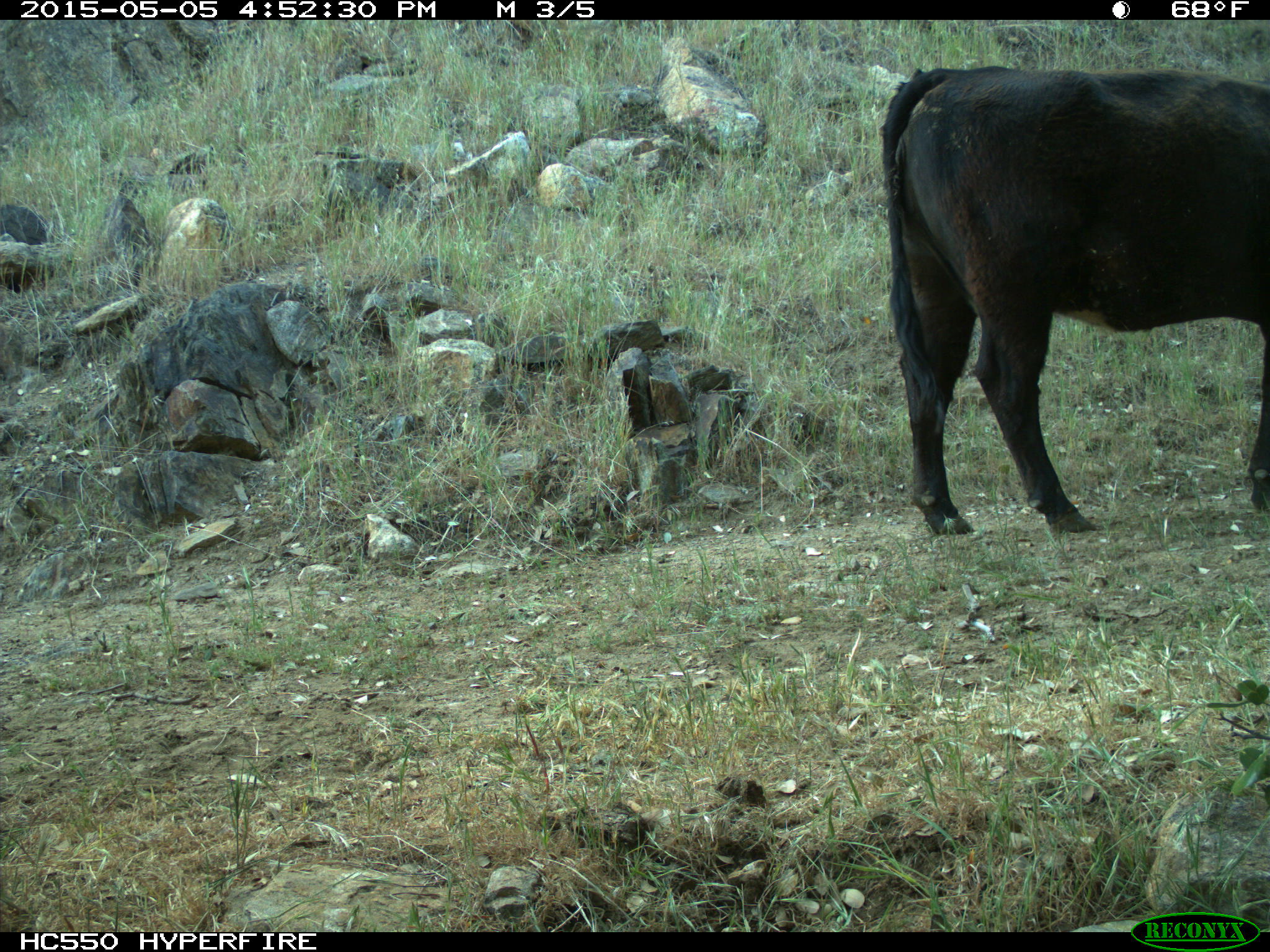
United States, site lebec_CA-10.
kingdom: Animalia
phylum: Chordata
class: Mammalia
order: Artiodactyla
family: Bovidae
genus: Bos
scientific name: Bos taurus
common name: domestic cow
Bos taurus (domestic cow).